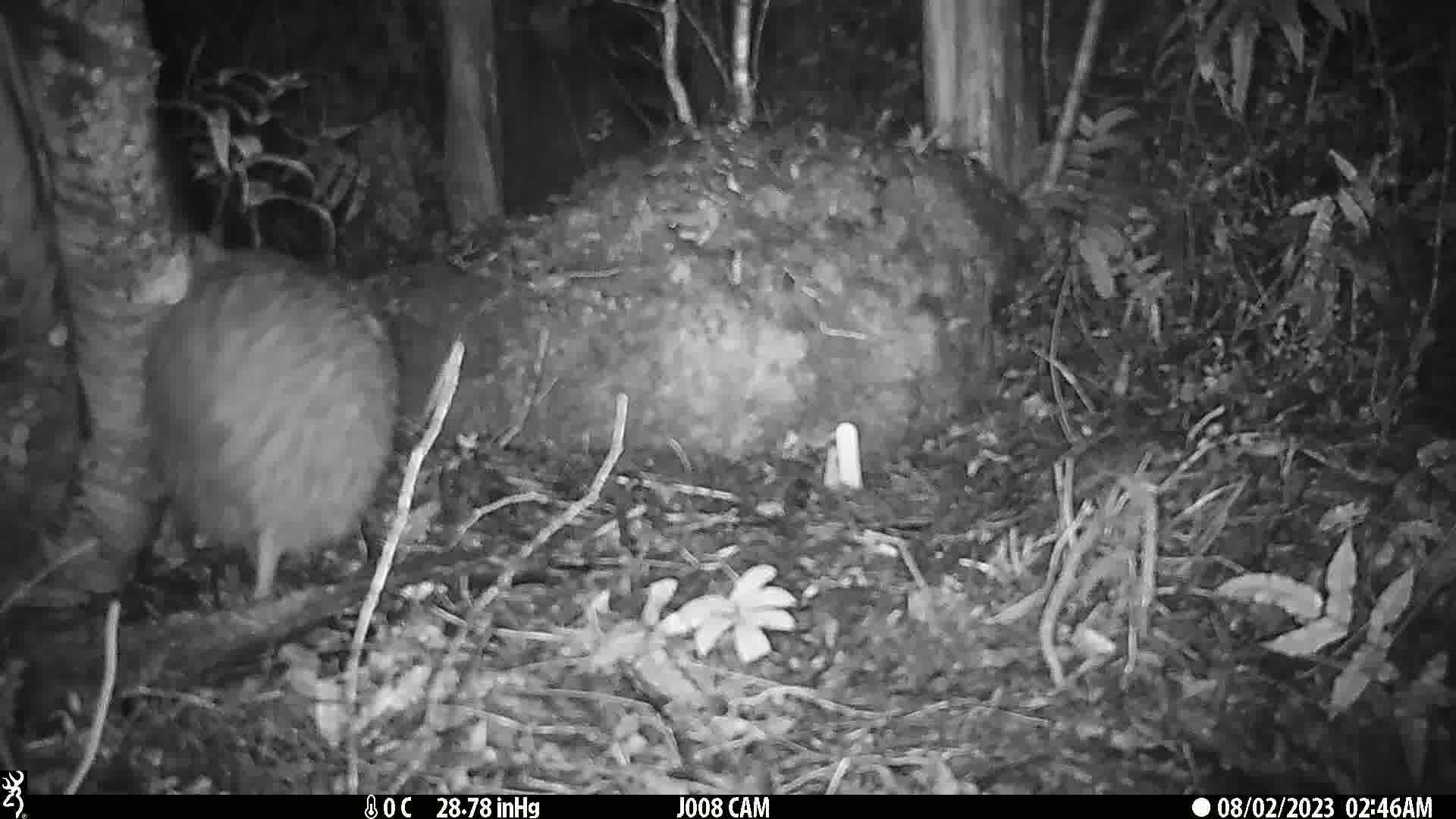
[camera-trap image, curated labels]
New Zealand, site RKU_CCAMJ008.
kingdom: Animalia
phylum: Chordata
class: Aves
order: Apterygiformes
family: Apterygidae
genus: Apteryx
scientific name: Apteryx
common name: kiwi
Kiwi (Apteryx).